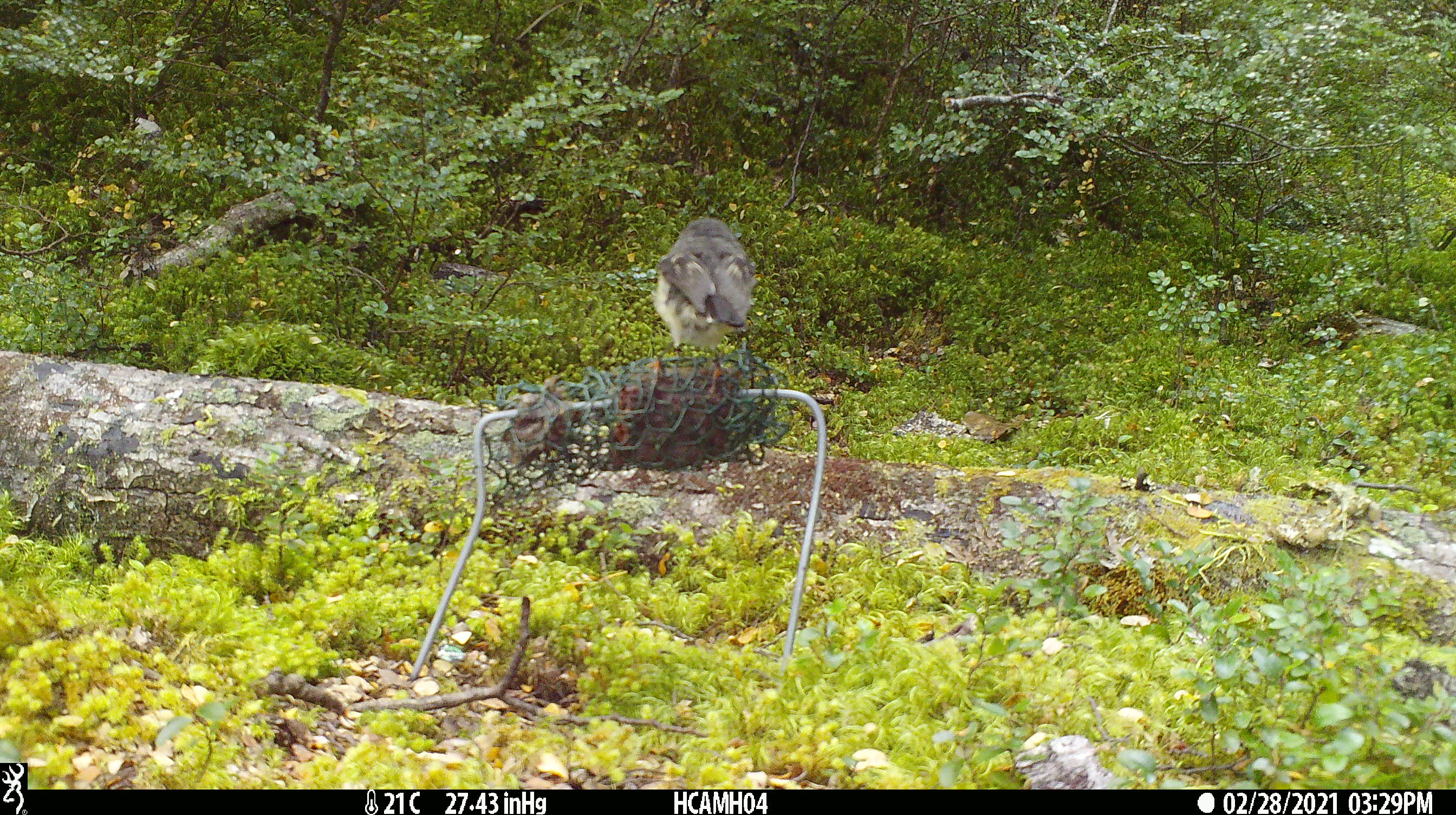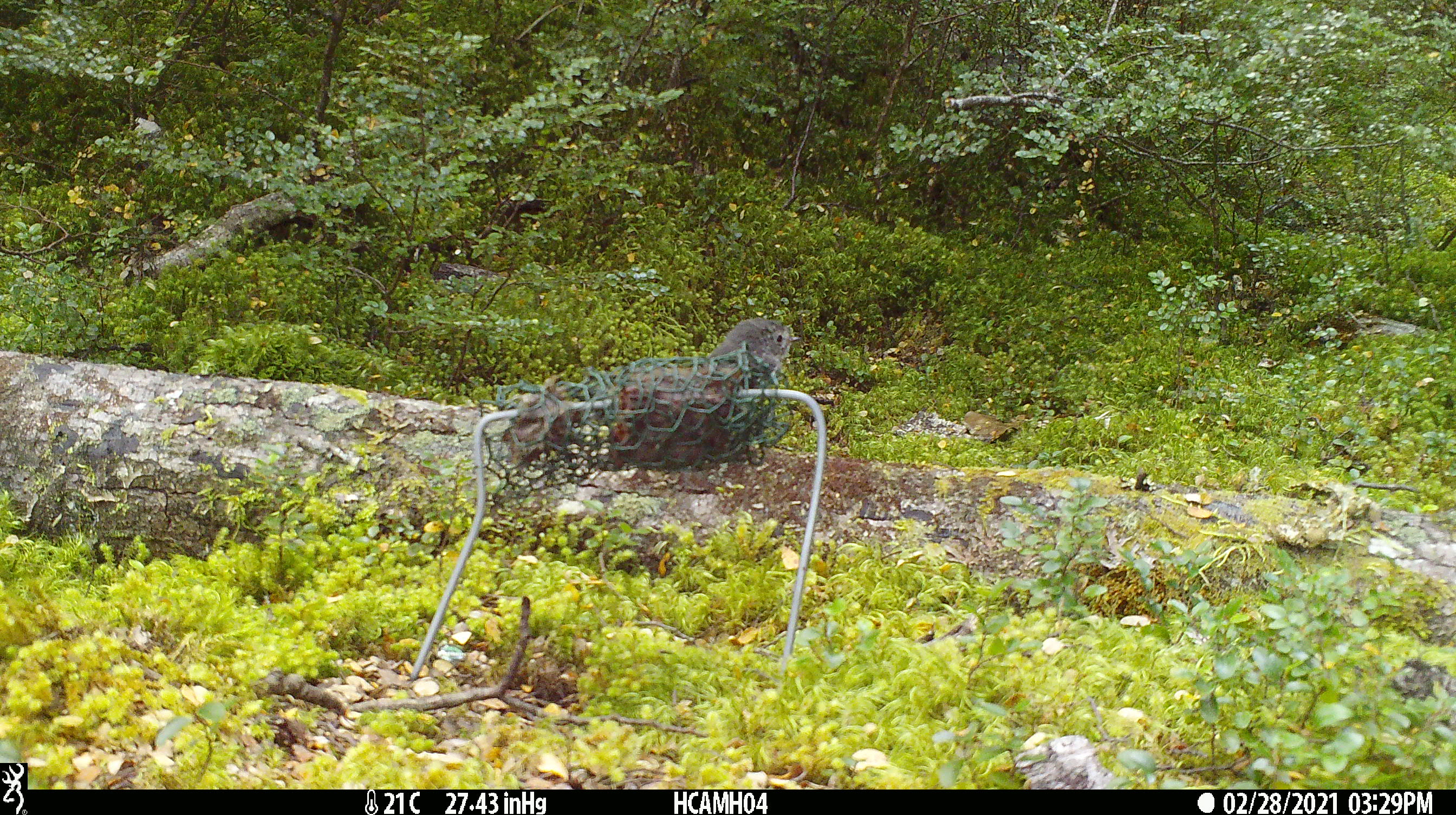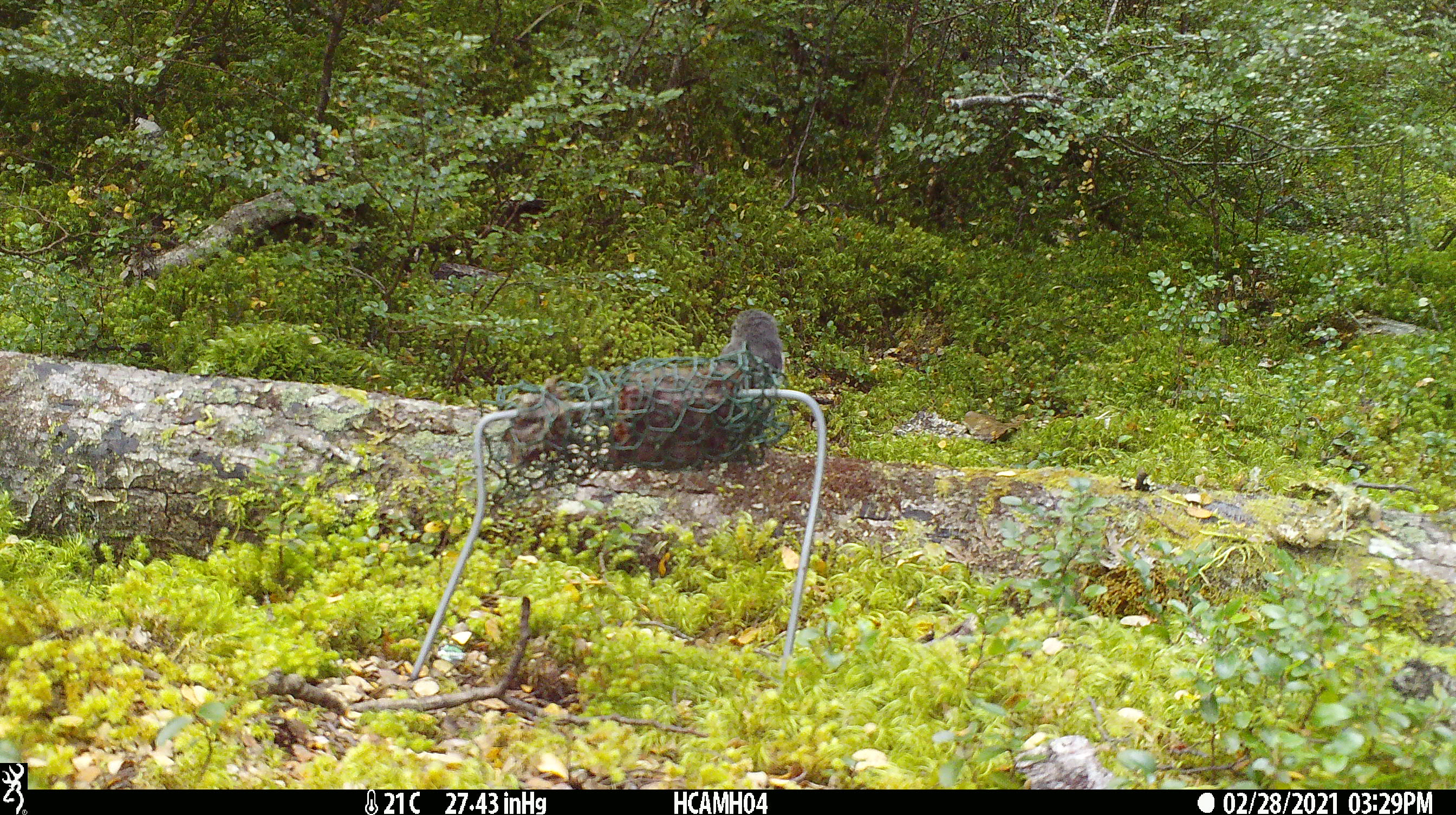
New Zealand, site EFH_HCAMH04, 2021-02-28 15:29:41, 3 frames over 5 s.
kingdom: Animalia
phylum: Chordata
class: Aves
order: Passeriformes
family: Petroicidae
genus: Petroica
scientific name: Petroica macrocephala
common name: tomtit